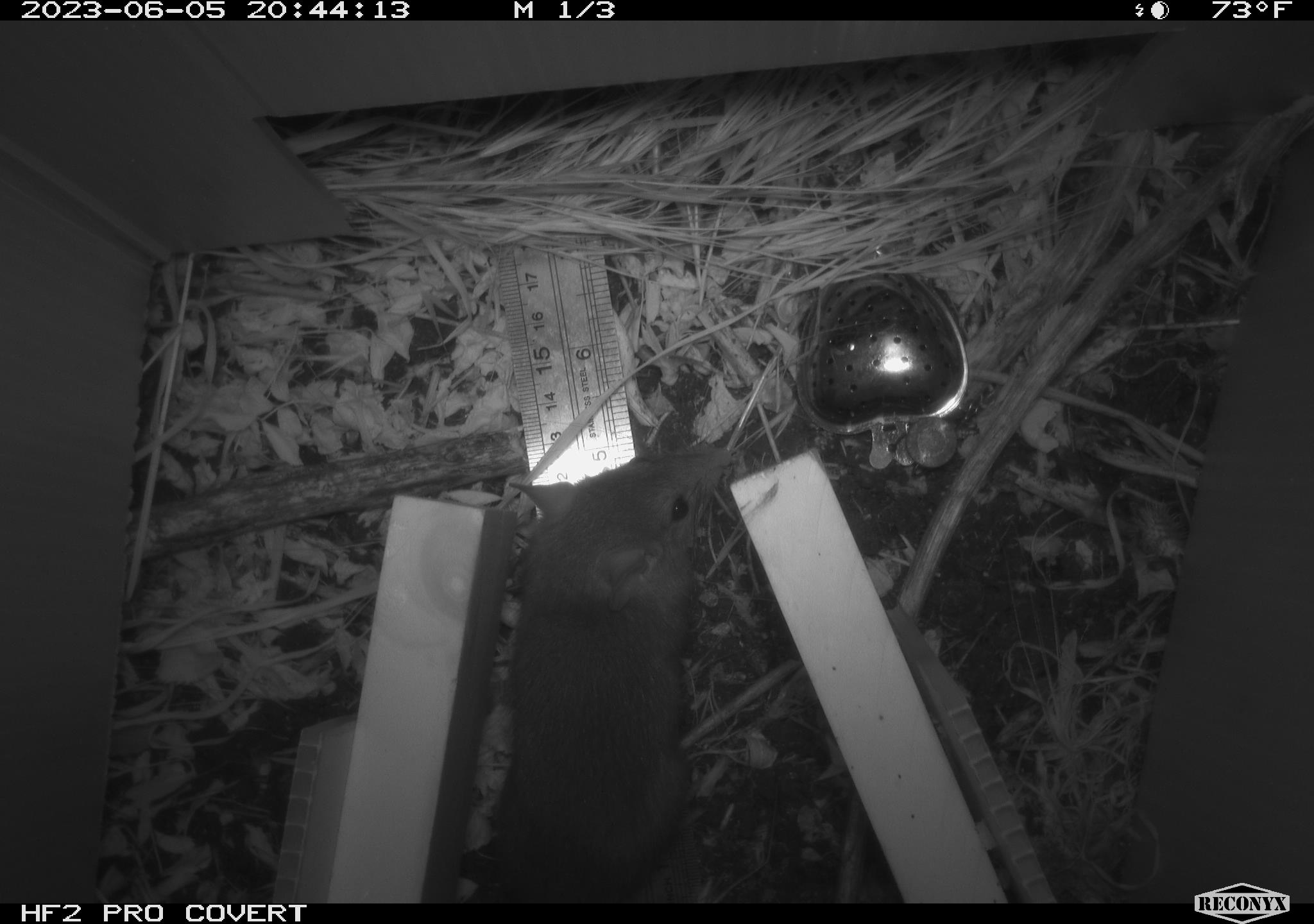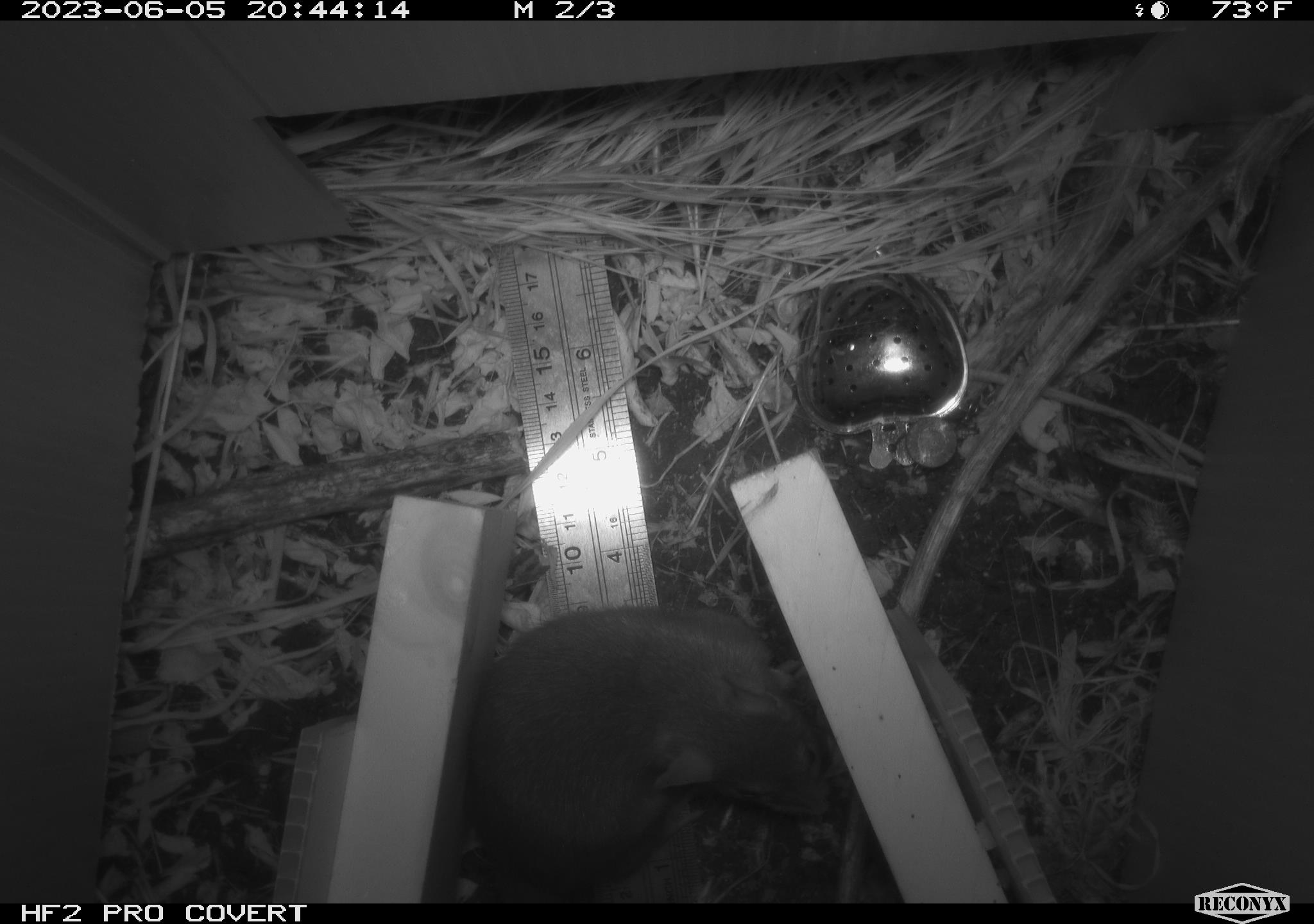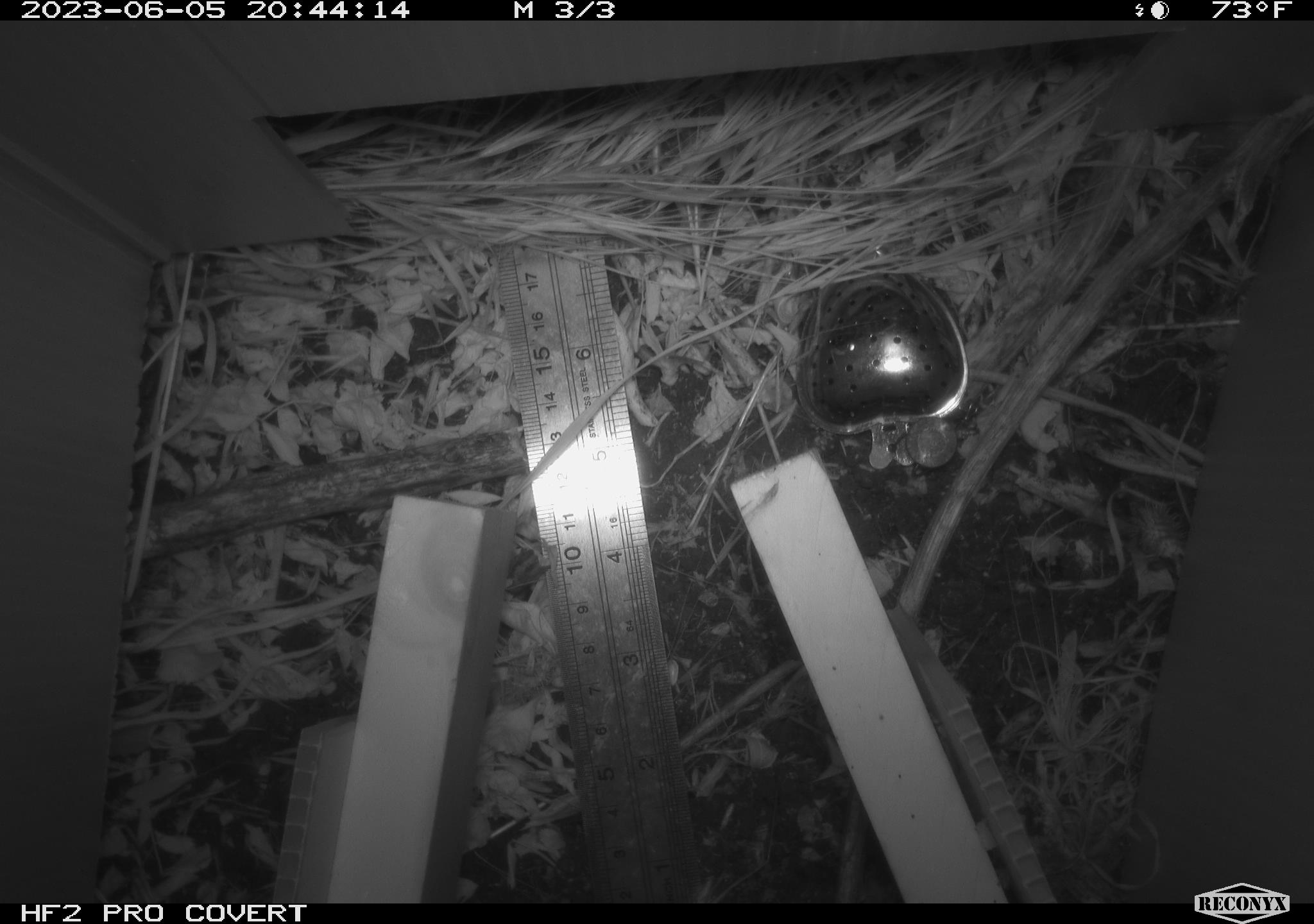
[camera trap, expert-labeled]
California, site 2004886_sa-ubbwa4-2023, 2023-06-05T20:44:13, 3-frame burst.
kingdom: Animalia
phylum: Chordata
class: Mammalia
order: Rodentia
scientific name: Rodentia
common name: mouse species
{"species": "mouse species (Rodentia)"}